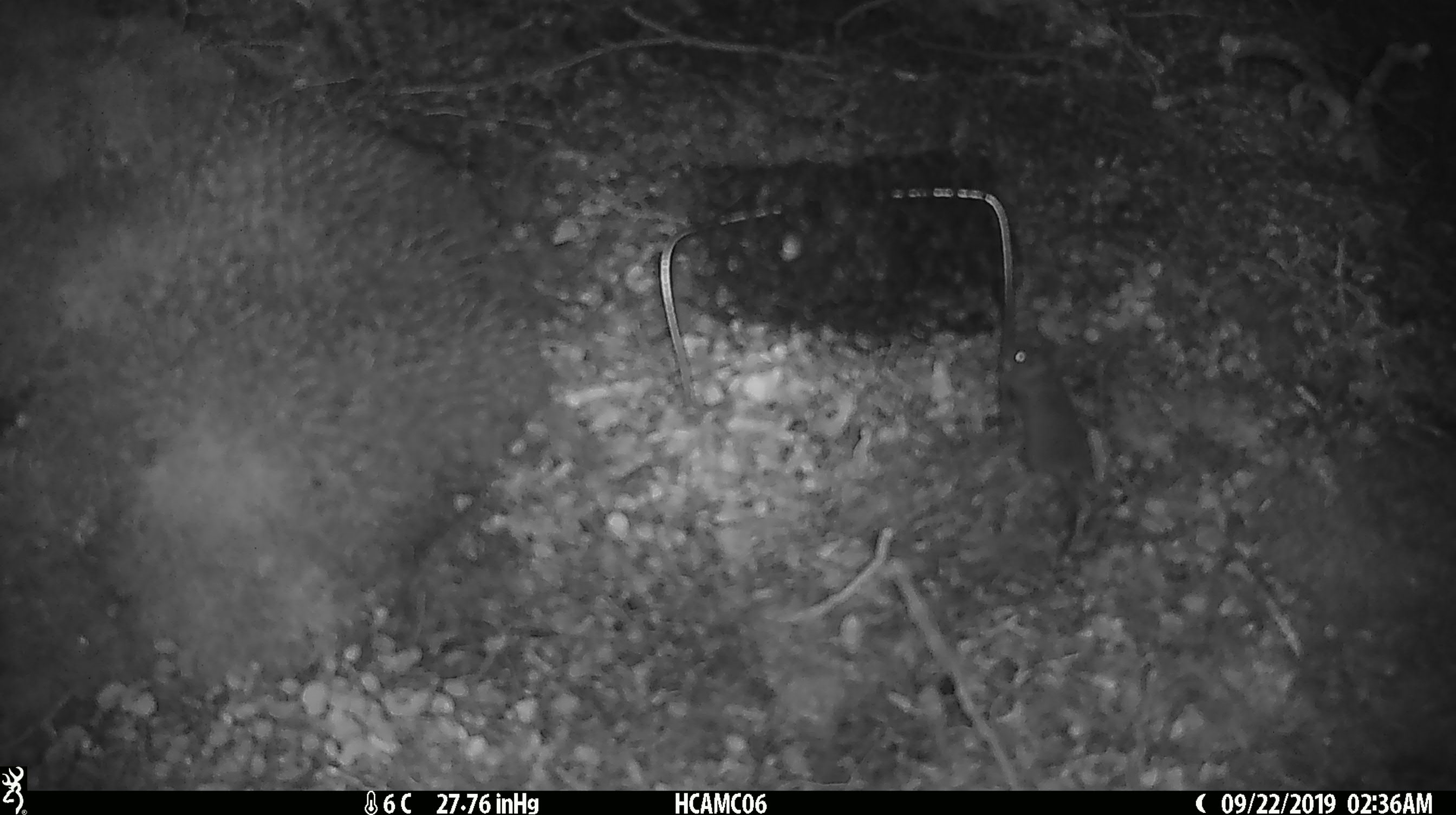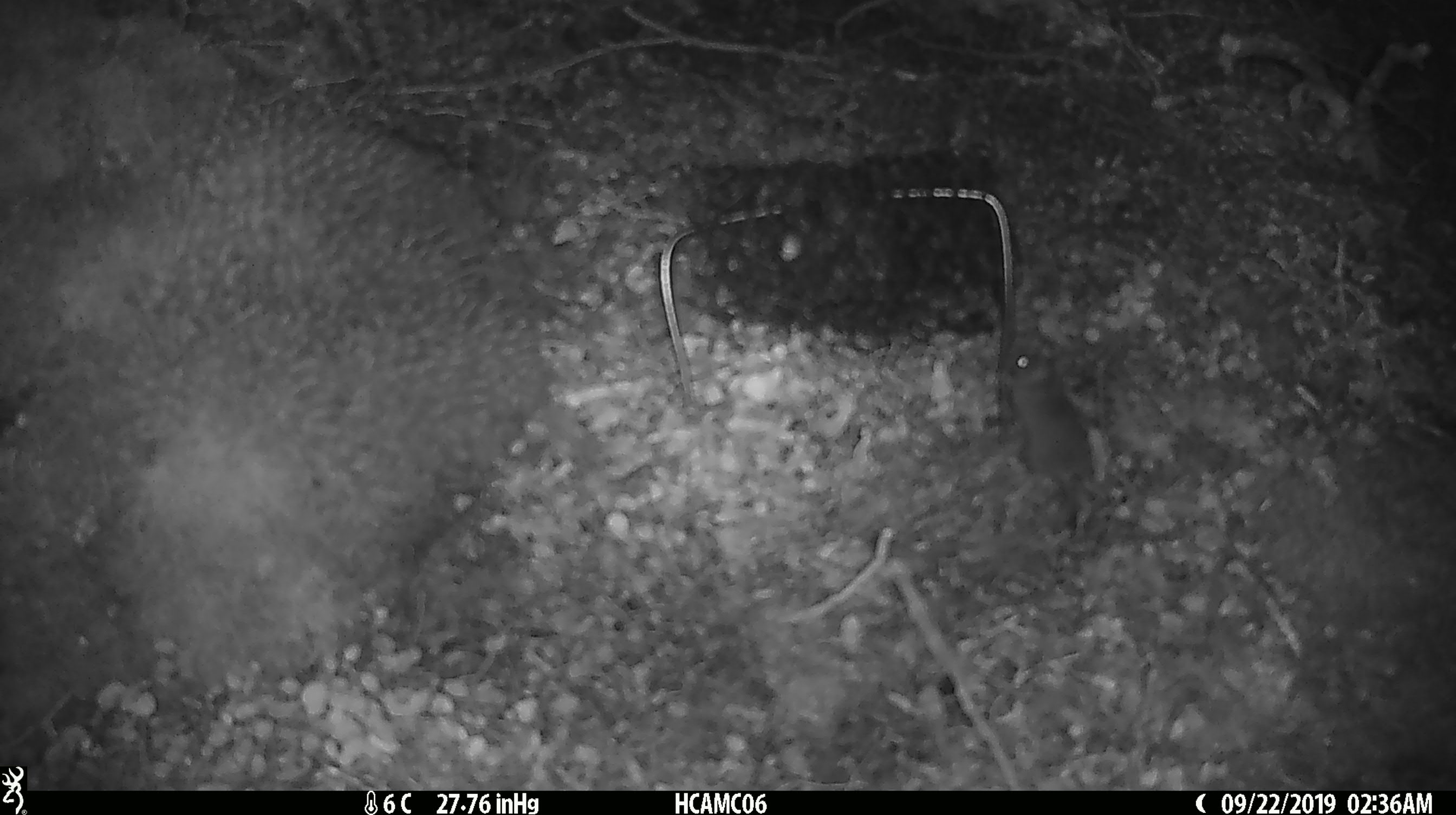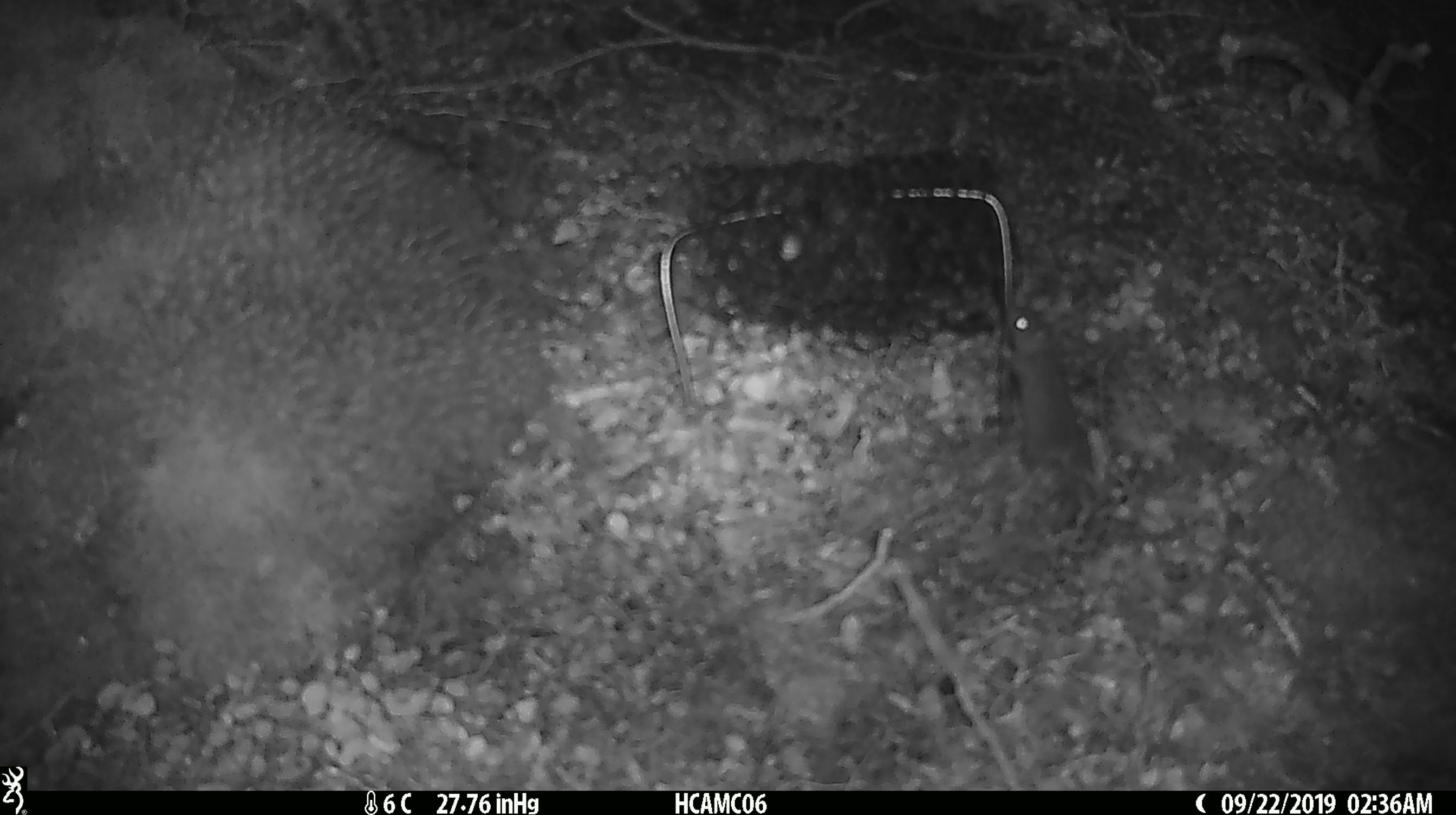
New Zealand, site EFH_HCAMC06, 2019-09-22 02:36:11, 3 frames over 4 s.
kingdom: Animalia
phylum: Chordata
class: Mammalia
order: Rodentia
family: Muridae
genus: Mus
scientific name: Mus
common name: mouse